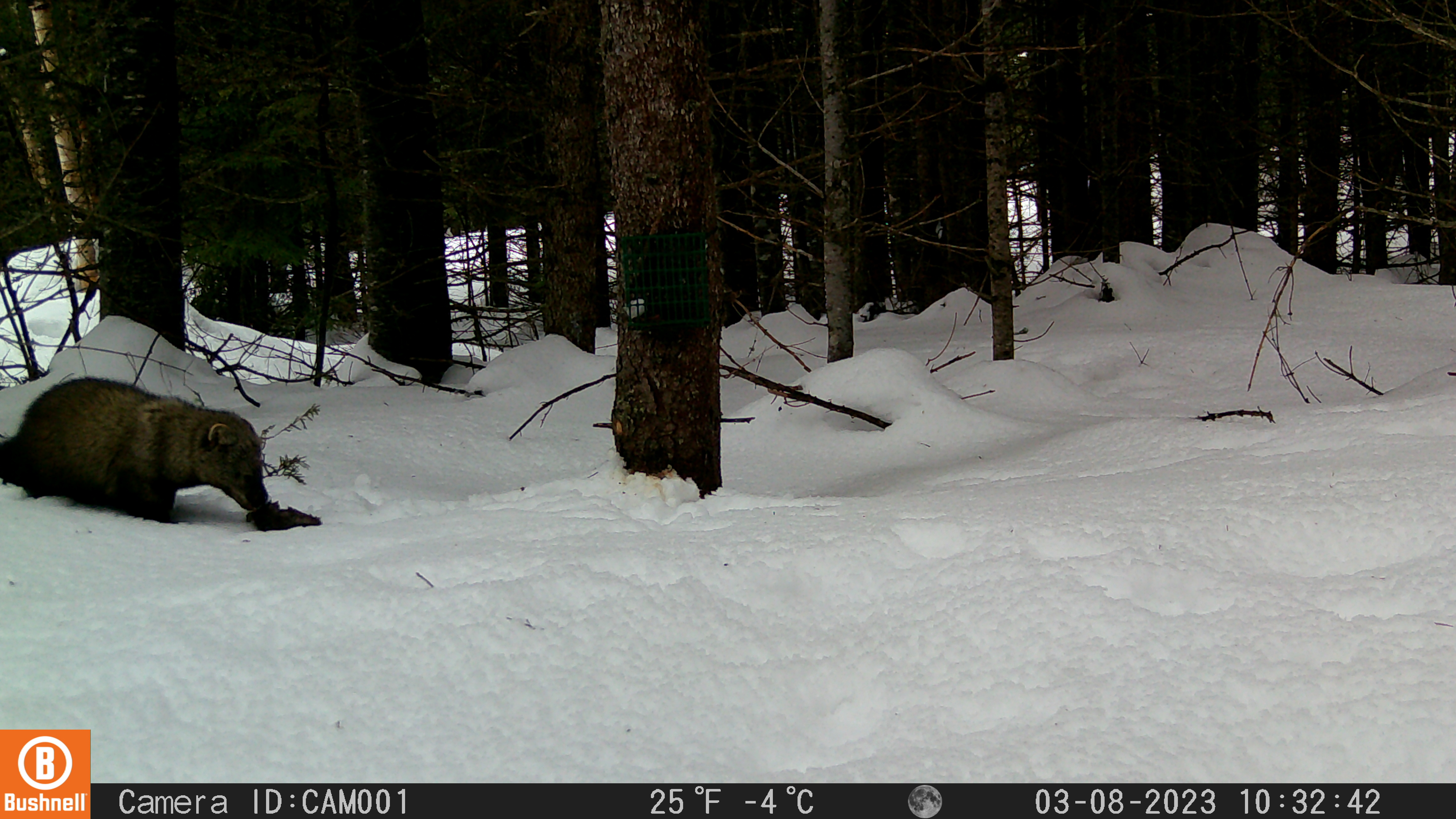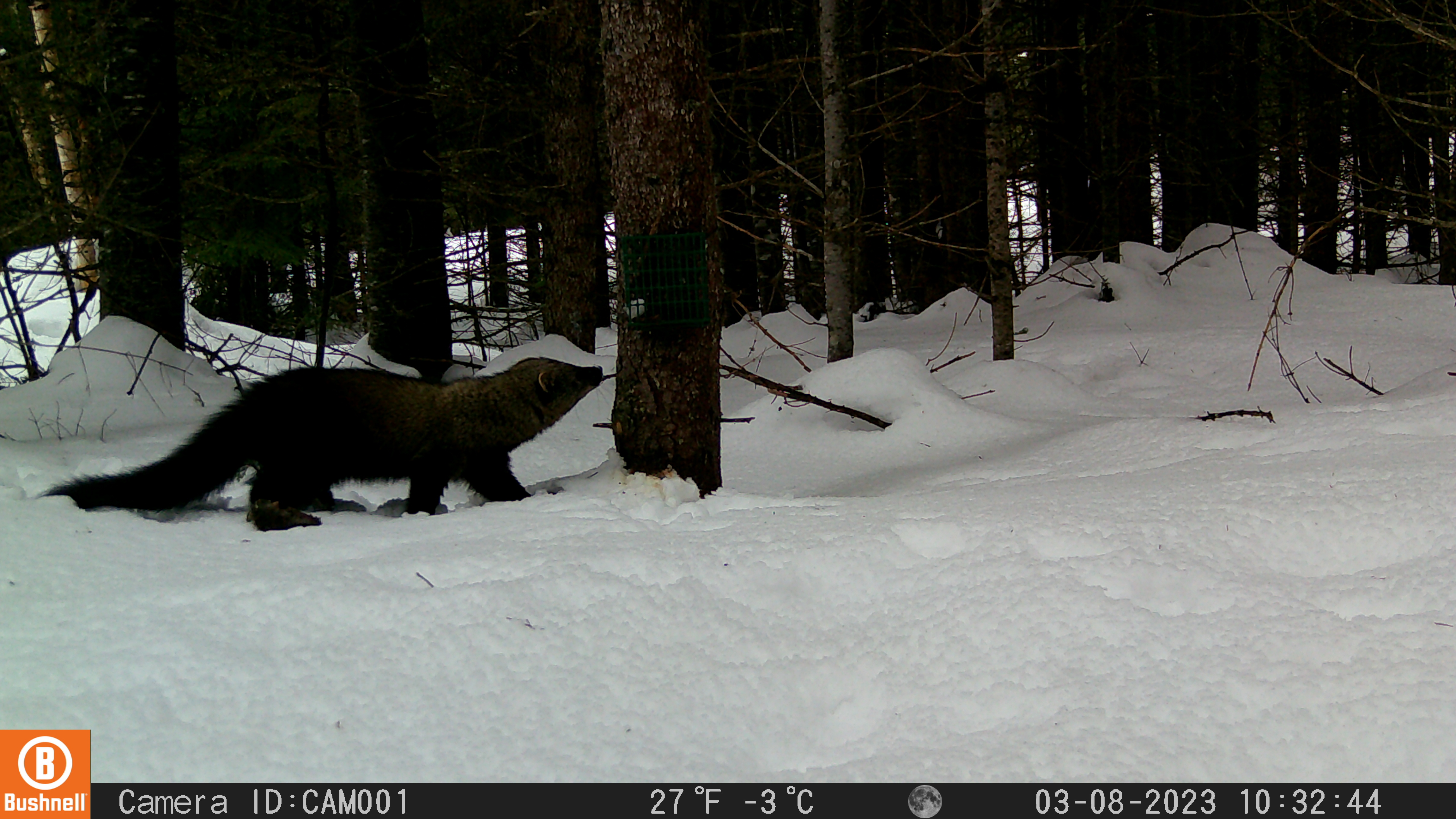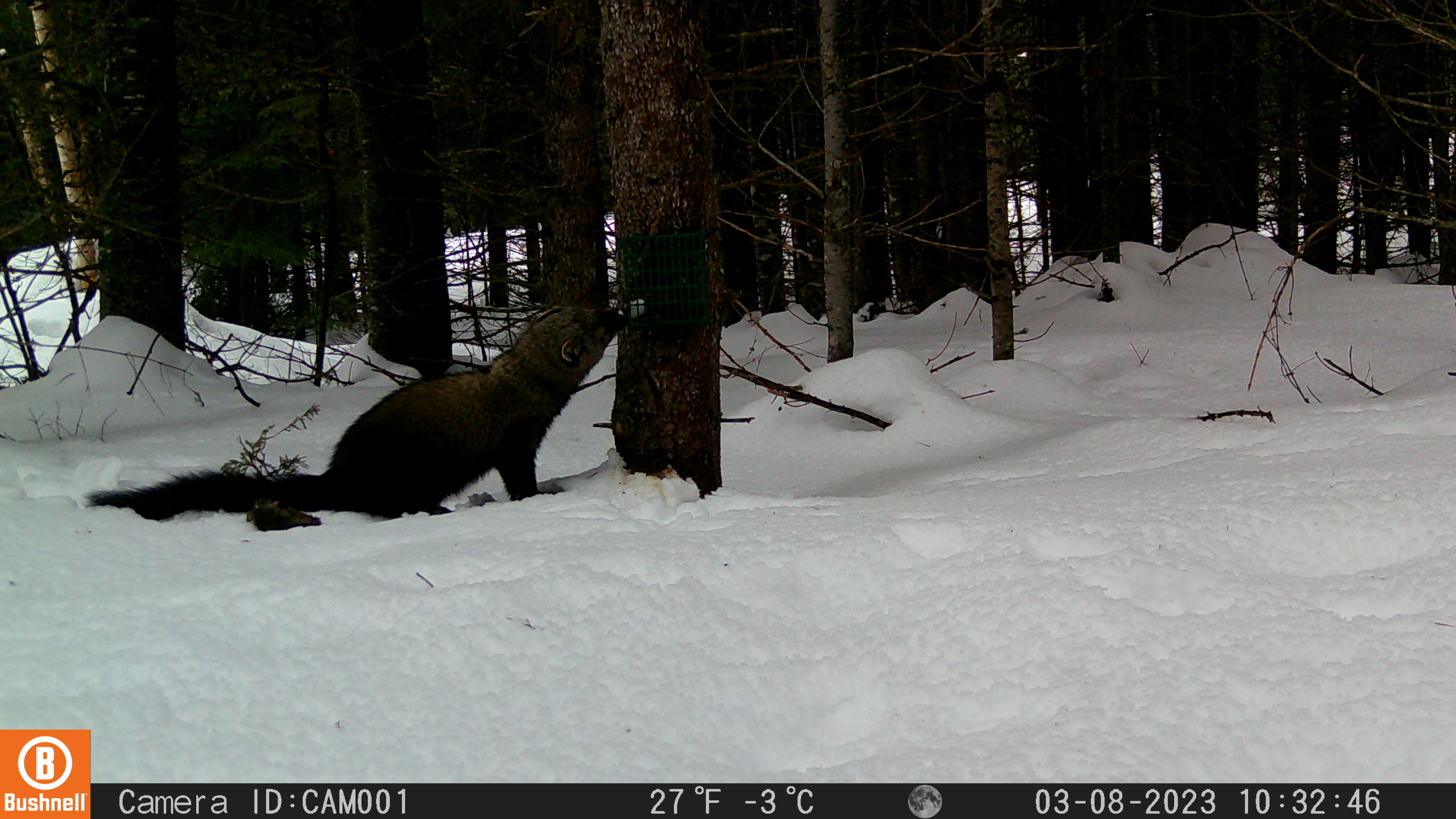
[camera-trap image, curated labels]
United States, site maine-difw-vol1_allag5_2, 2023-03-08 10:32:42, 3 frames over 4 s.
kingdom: Animalia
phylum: Chordata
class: Mammalia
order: Carnivora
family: Mustelidae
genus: Pekania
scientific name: Pekania pennanti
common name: fisher